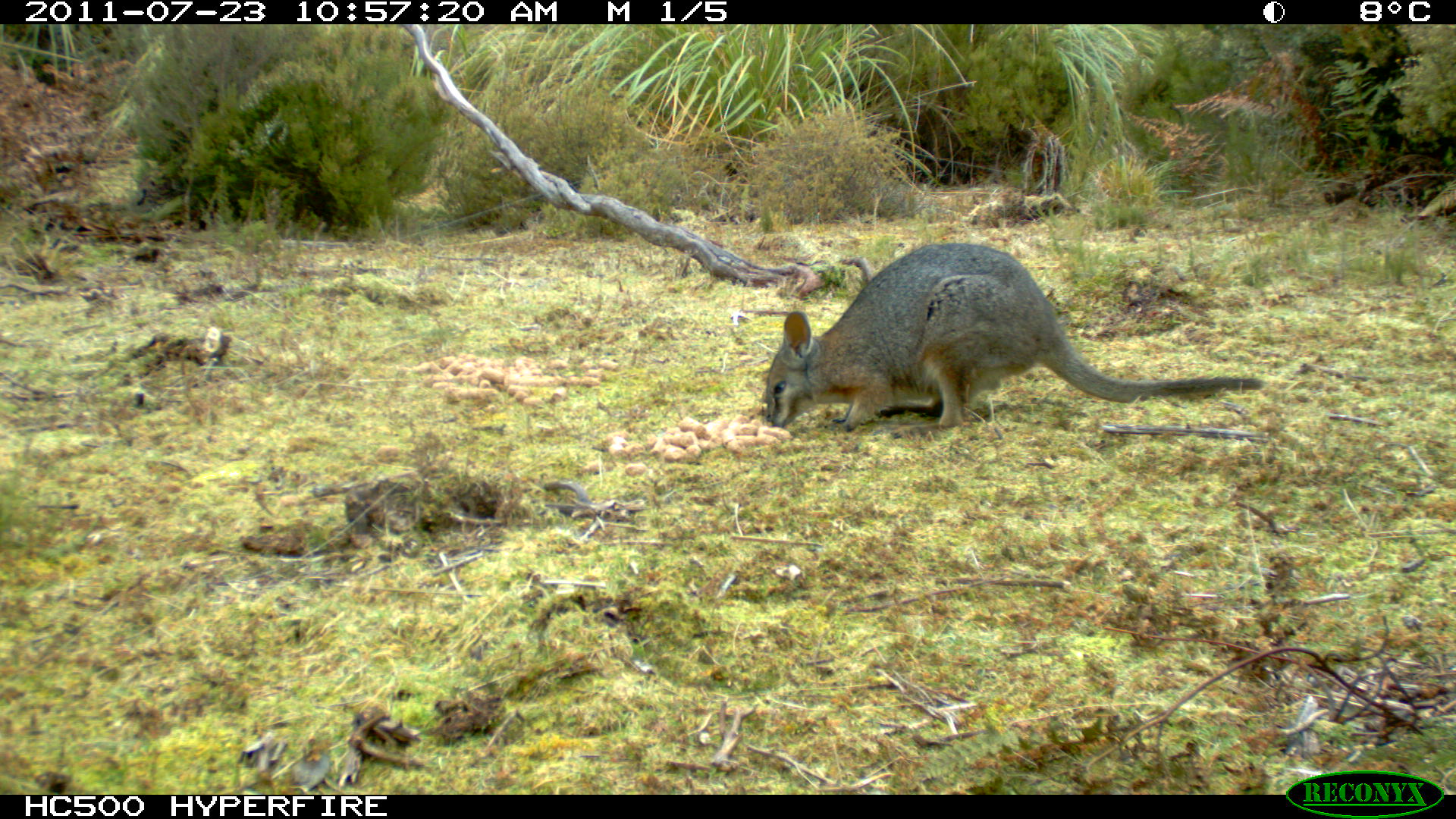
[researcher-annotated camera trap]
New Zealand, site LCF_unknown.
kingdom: Animalia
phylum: Chordata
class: Mammalia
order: Diprotodontia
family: Macropodidae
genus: Notamacropus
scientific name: Notamacropus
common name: wallaby